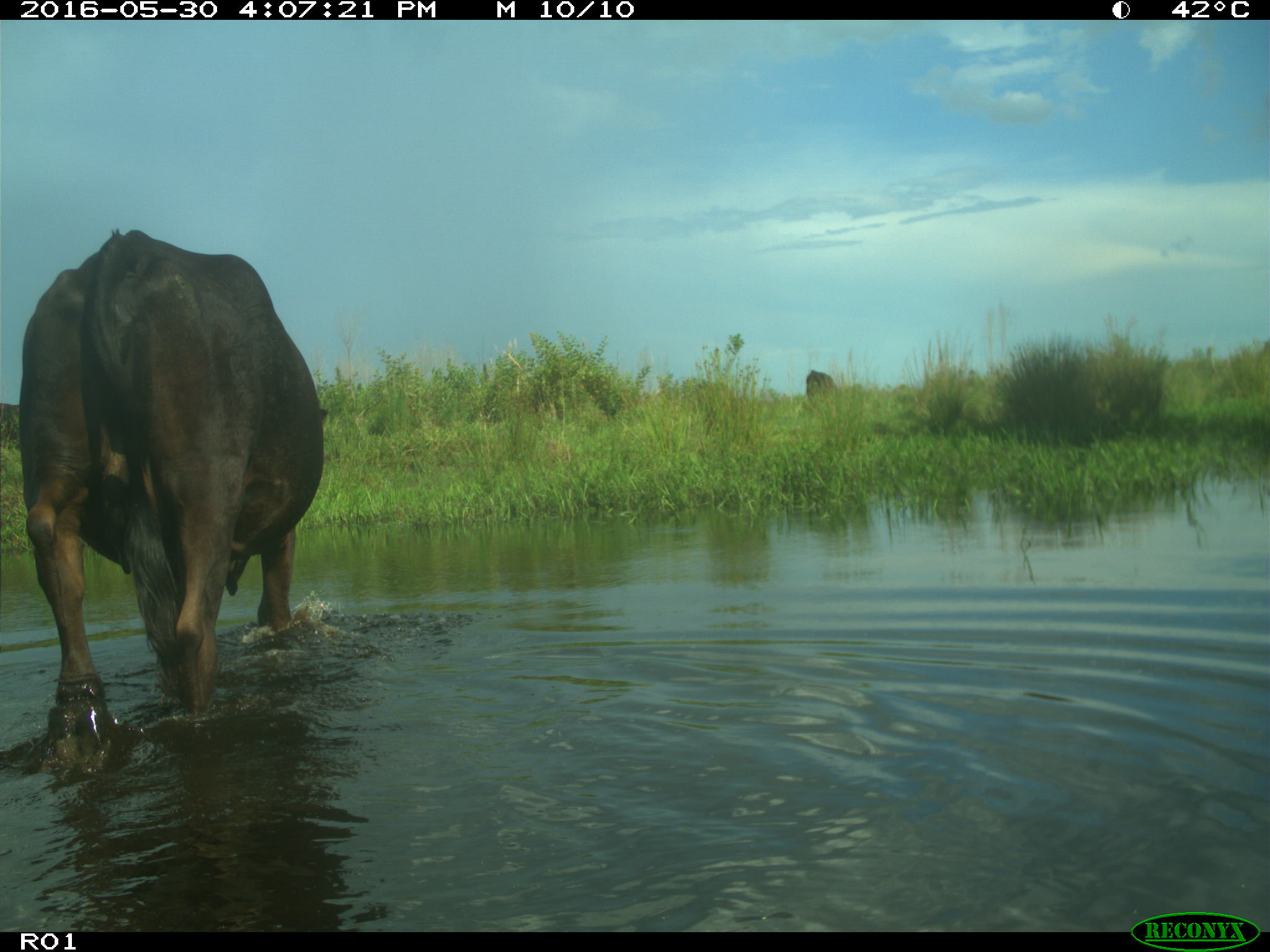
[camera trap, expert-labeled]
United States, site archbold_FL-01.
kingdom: Animalia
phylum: Chordata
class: Mammalia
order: Artiodactyla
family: Bovidae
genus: Bos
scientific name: Bos taurus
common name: domestic cow